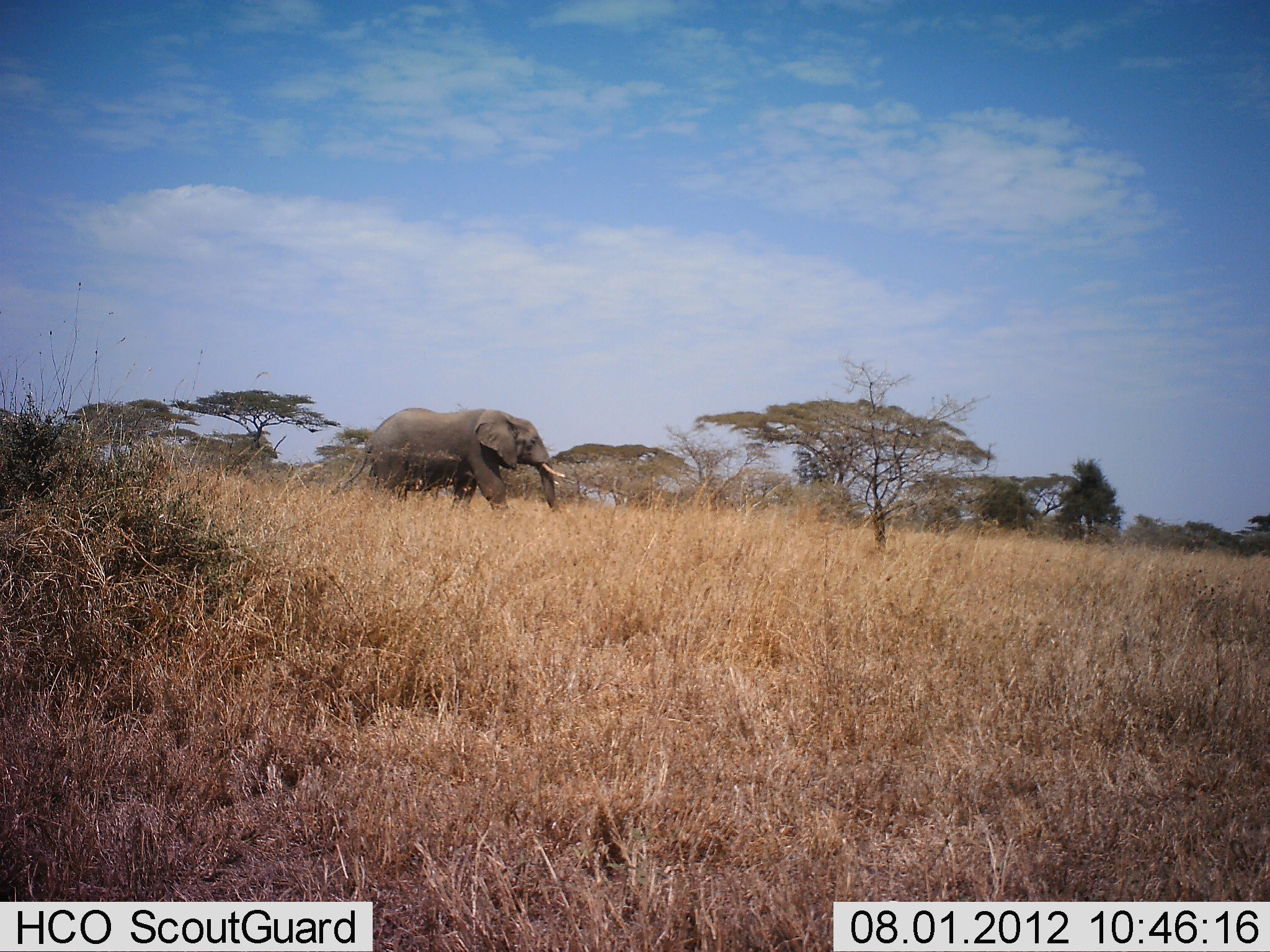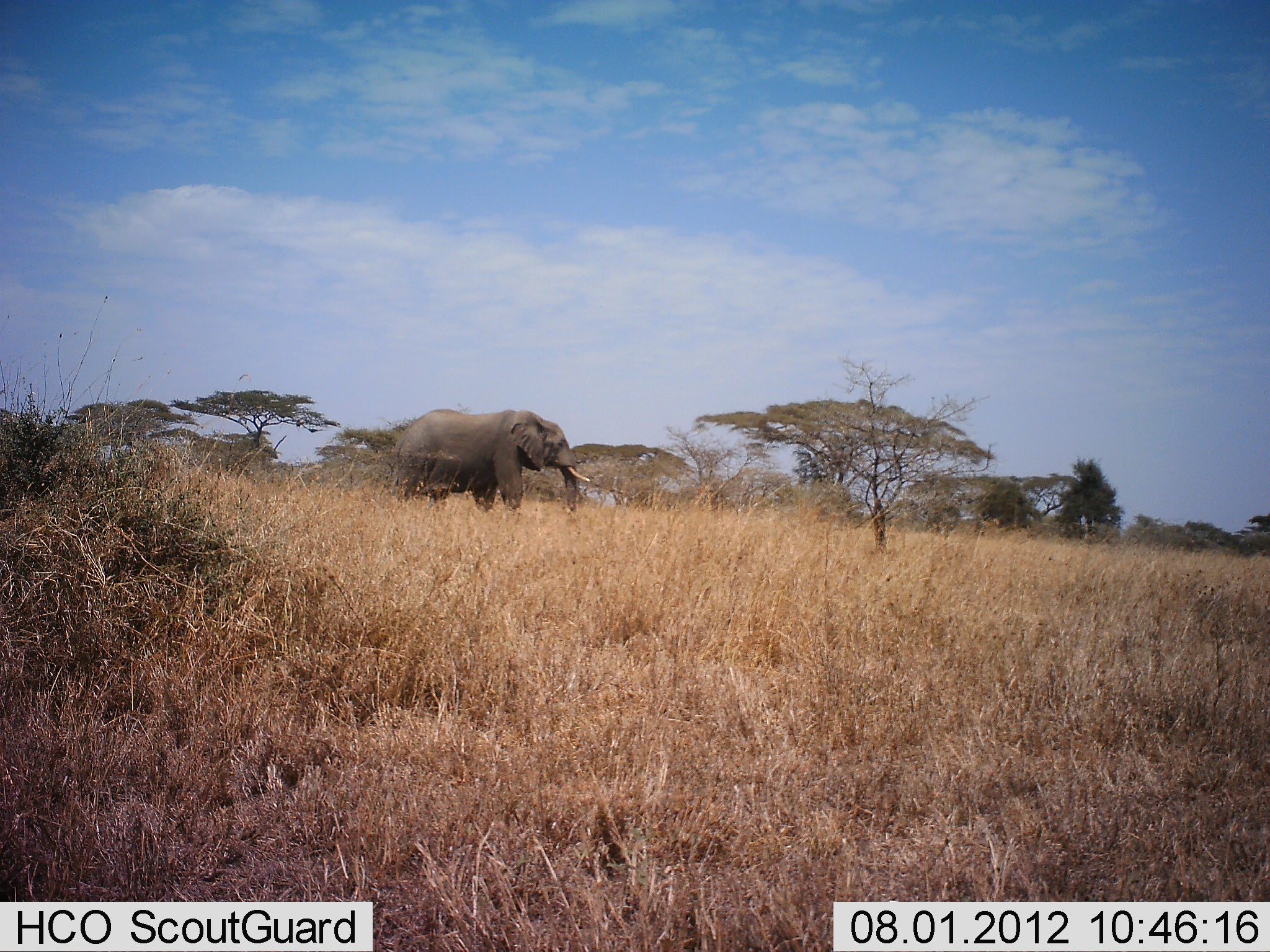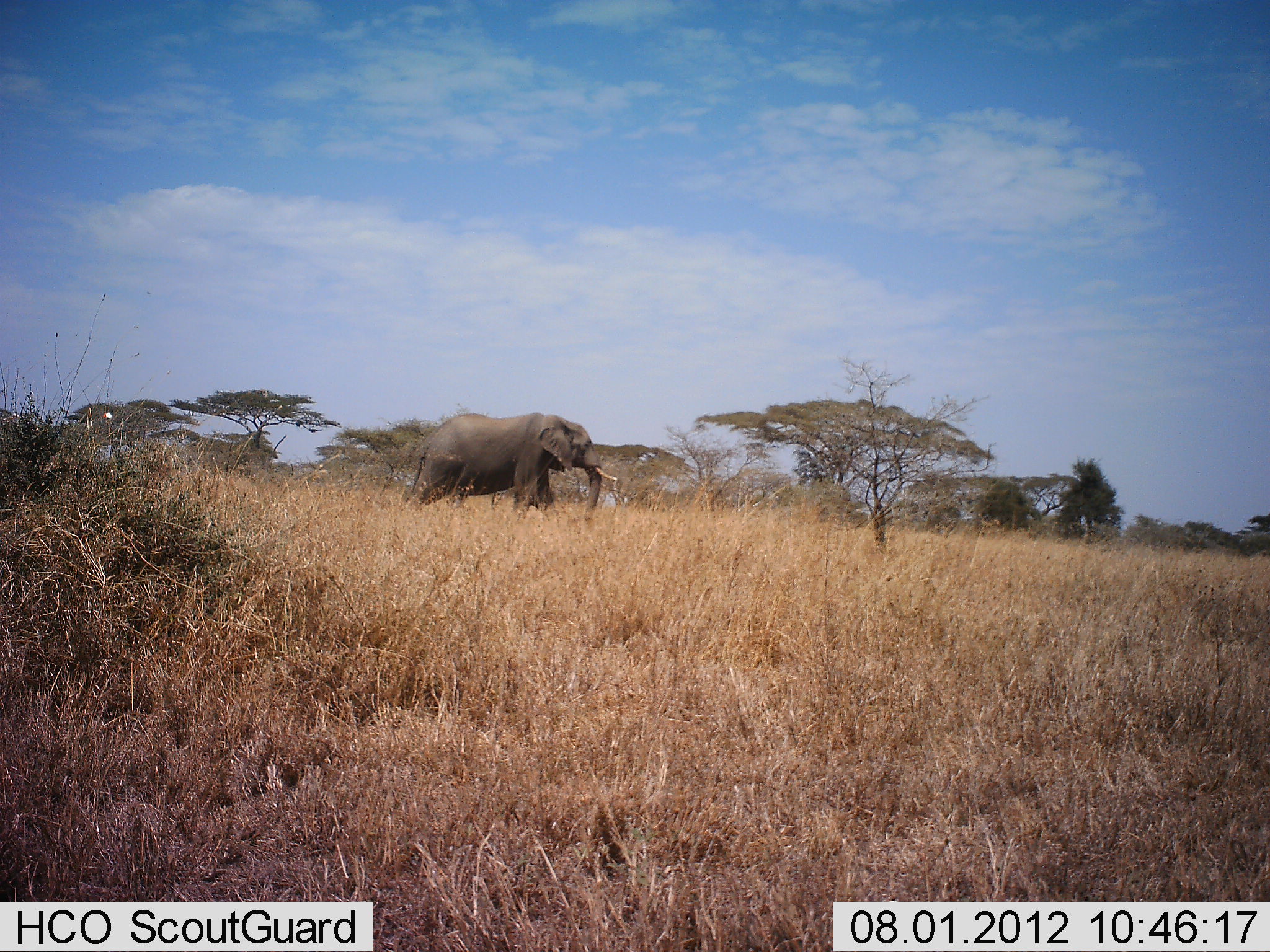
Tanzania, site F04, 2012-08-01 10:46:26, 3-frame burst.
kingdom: Animalia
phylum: Chordata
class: Mammalia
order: Proboscidea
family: Elephantidae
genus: Loxodonta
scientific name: Loxodonta africana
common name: african bush elephant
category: elephant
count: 1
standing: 0%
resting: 0%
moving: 100%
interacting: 0%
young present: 0%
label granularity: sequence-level